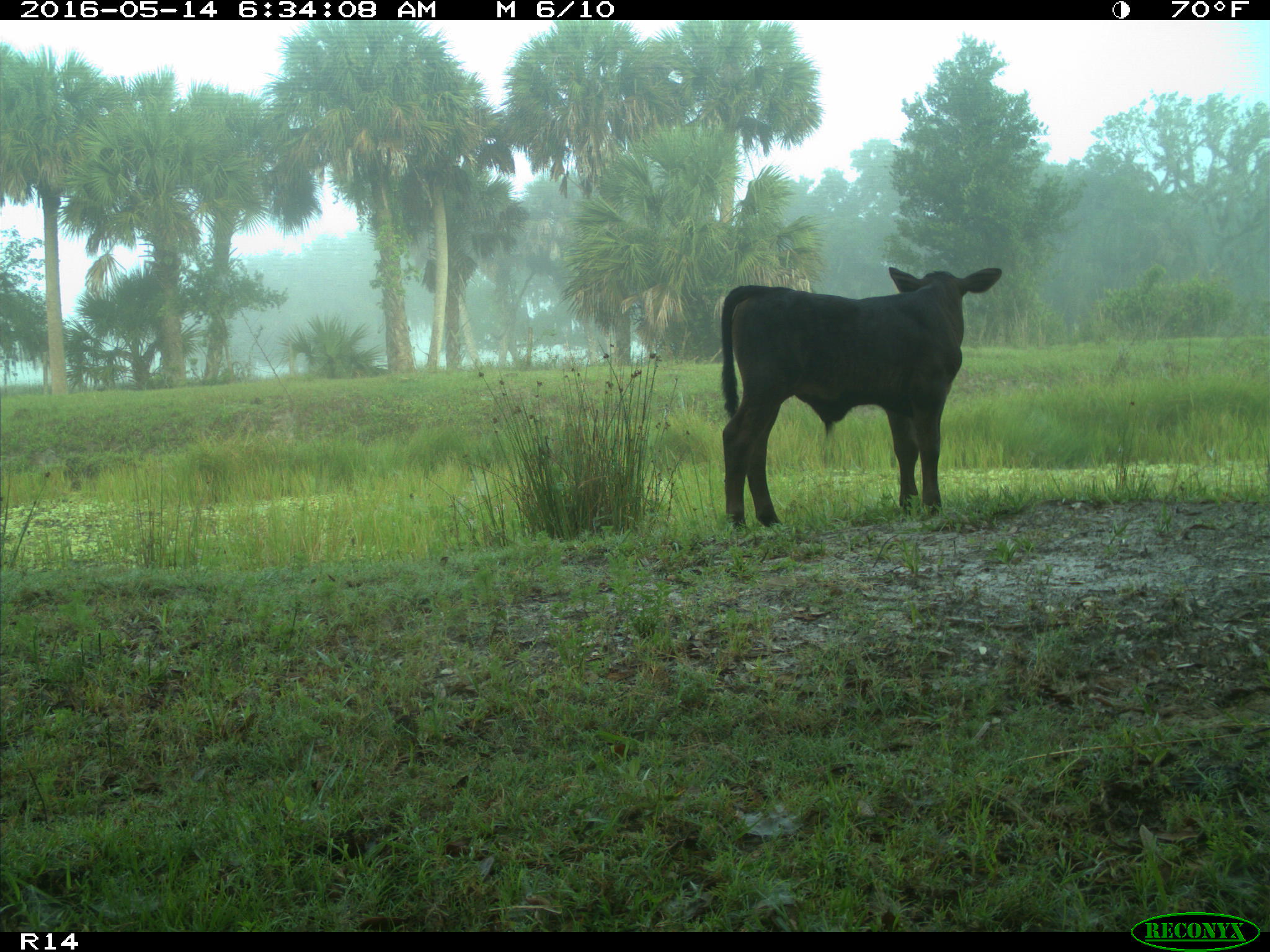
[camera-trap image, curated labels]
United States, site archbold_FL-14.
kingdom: Animalia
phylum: Chordata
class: Mammalia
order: Artiodactyla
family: Bovidae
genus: Bos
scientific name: Bos taurus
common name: domestic cow